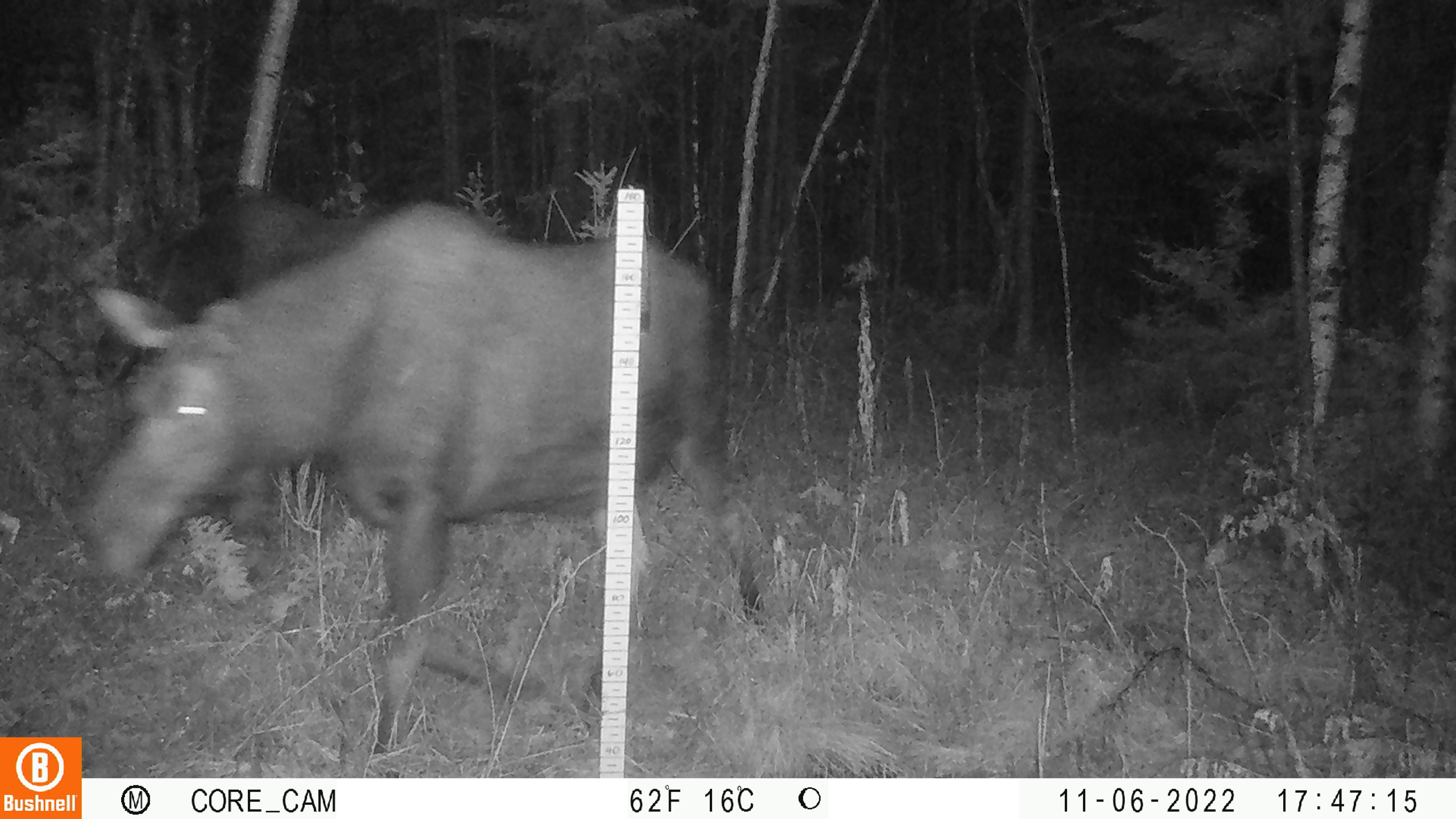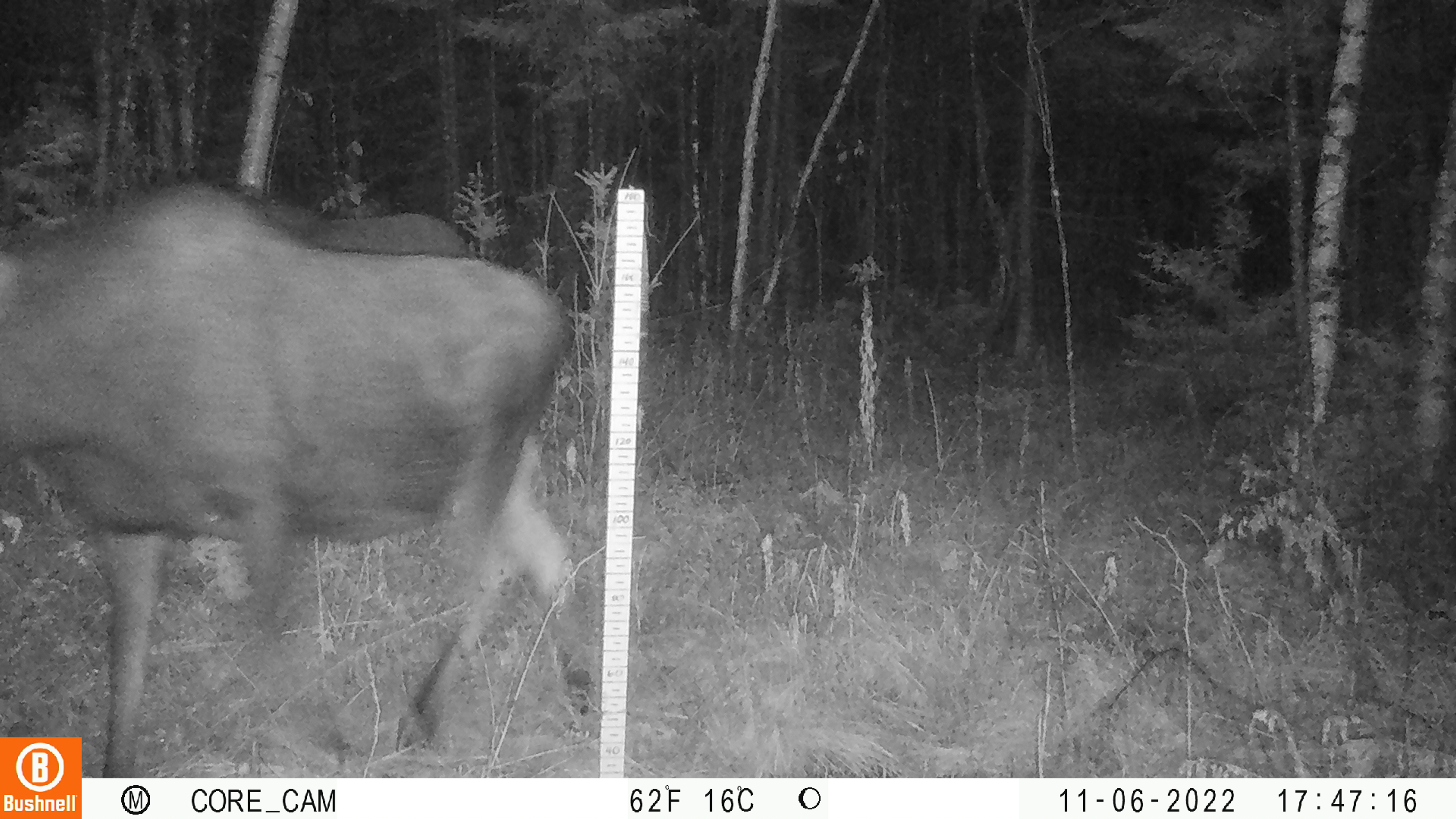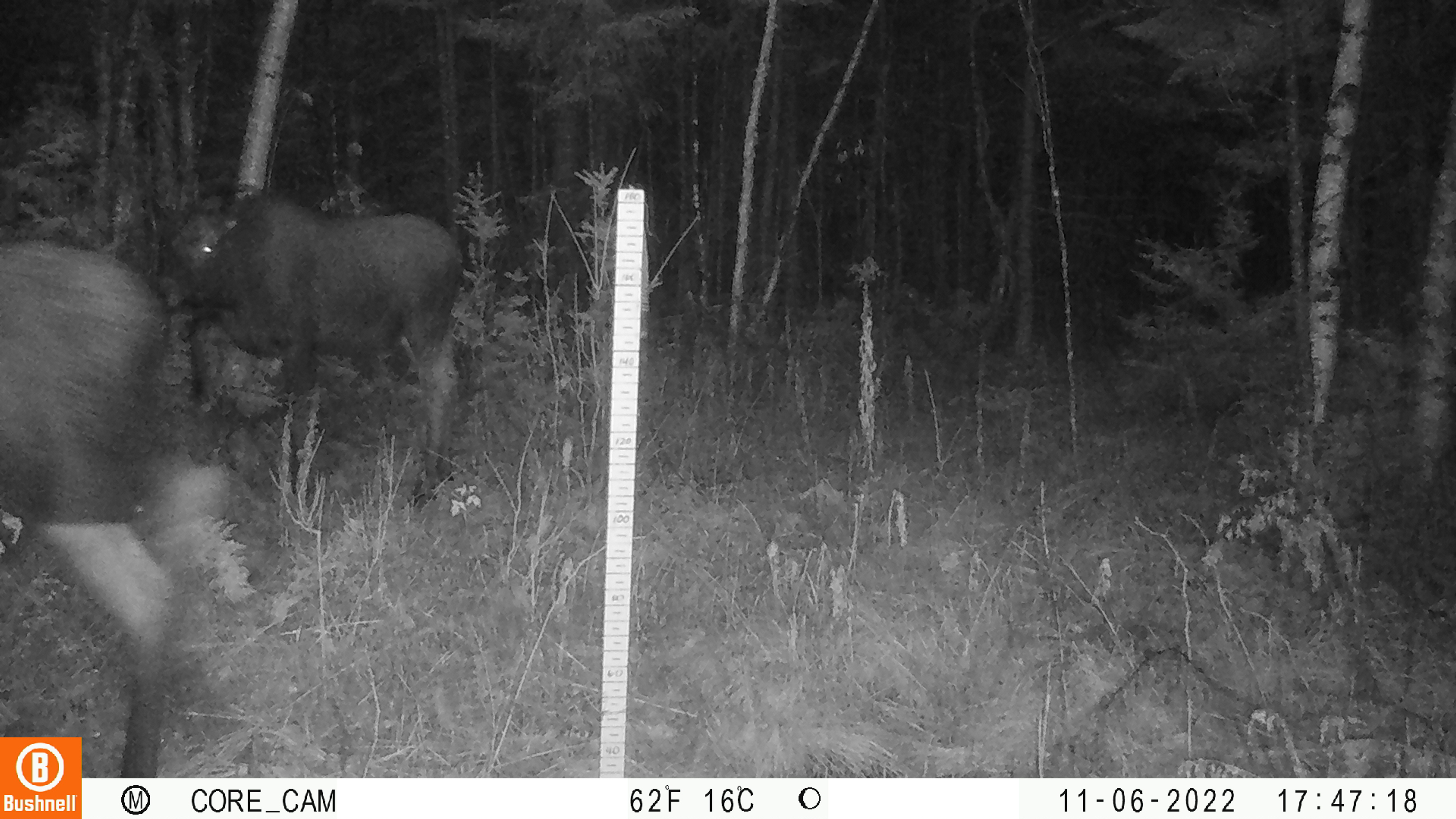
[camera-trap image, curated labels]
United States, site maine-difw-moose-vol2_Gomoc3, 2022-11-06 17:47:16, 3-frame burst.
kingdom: Animalia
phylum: Chordata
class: Mammalia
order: Artiodactyla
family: Cervidae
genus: Alces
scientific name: Alces alces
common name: moose